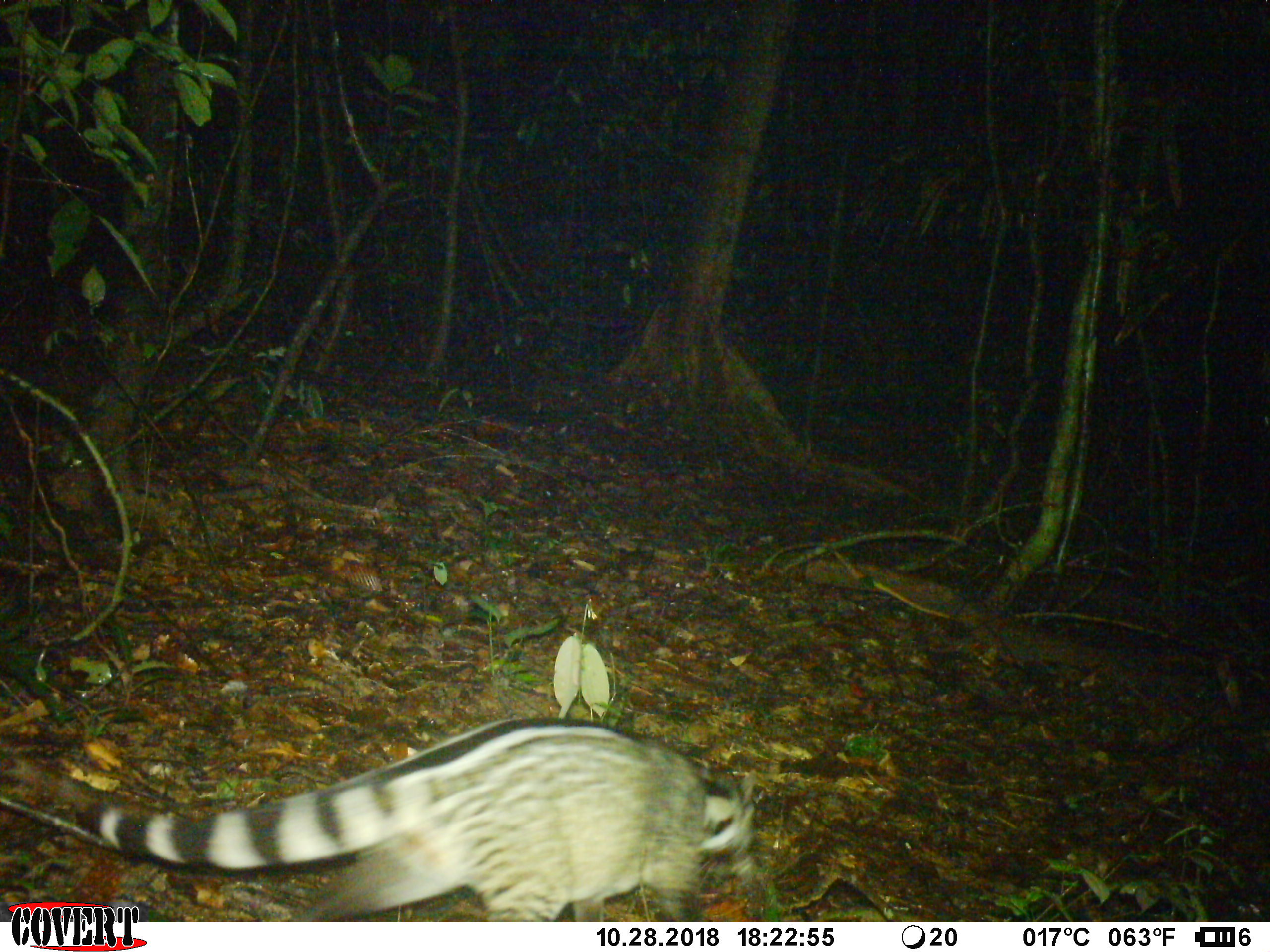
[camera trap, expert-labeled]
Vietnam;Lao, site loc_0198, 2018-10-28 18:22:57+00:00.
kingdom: Animalia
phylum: Chordata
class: Mammalia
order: Carnivora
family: Viverridae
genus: Viverra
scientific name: Viverra zibetha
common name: large indian civet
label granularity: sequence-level